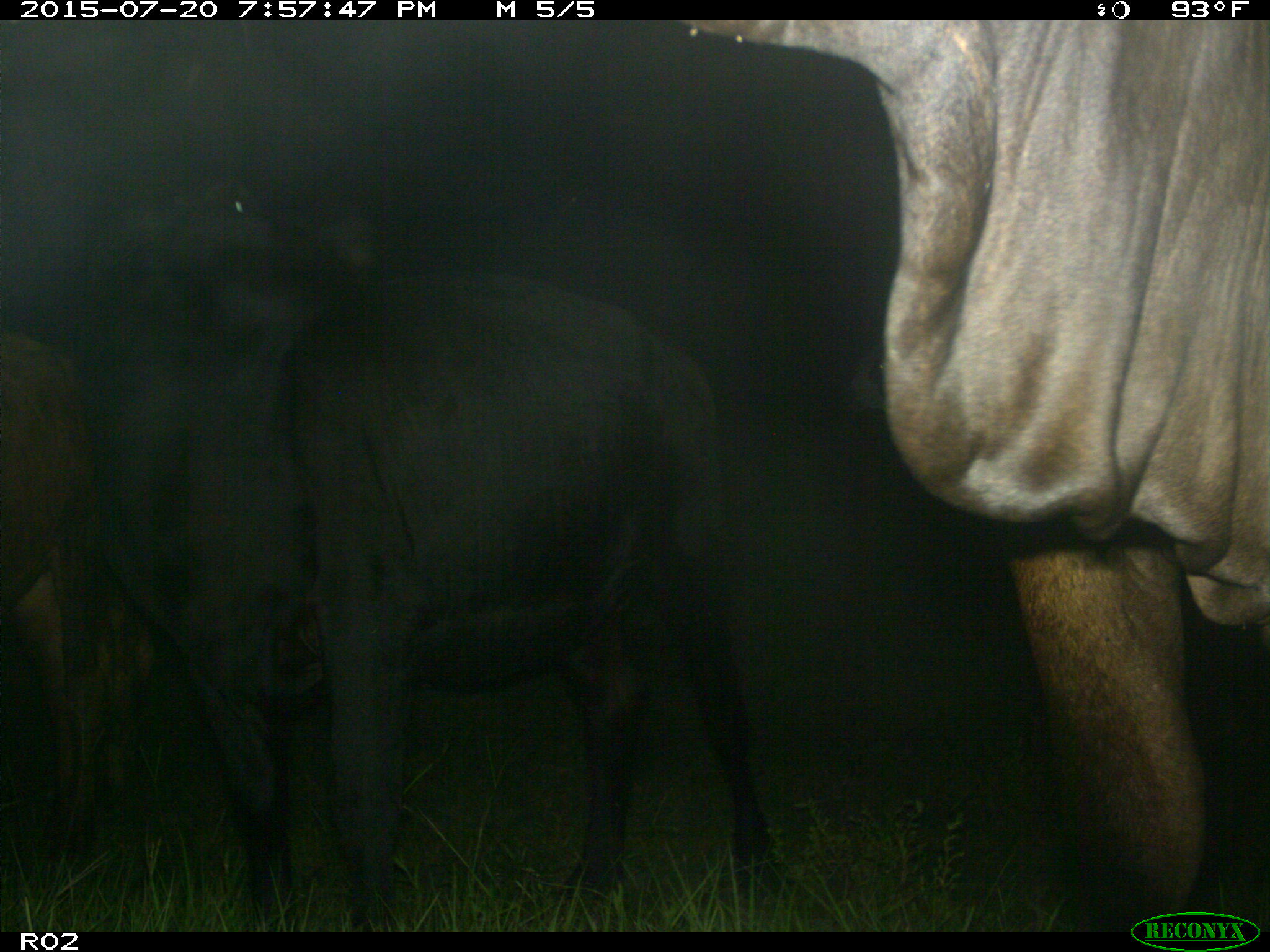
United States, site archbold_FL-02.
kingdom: Animalia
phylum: Chordata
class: Mammalia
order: Artiodactyla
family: Bovidae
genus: Bos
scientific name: Bos taurus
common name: domestic cow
Bos taurus (domestic cow).